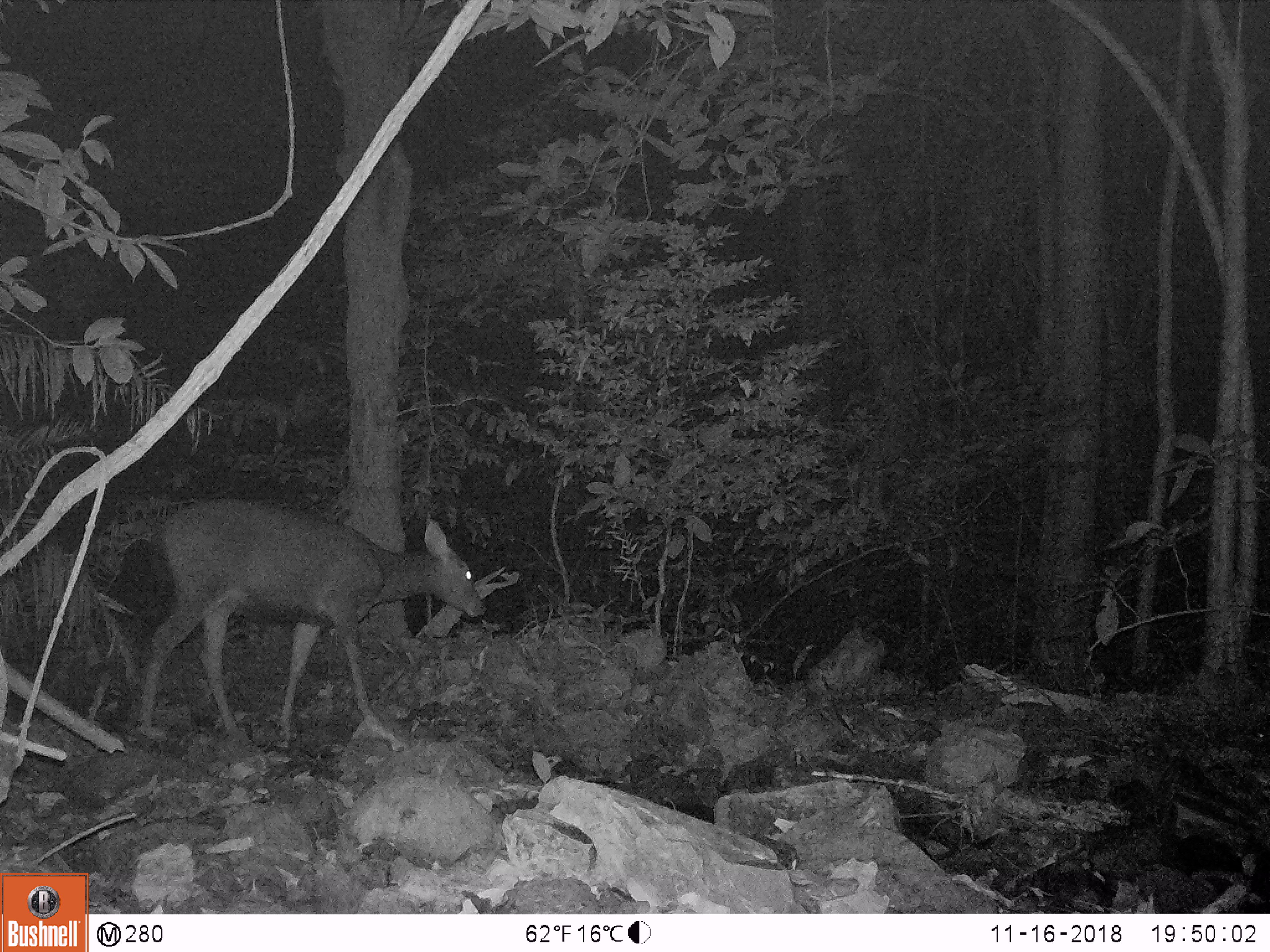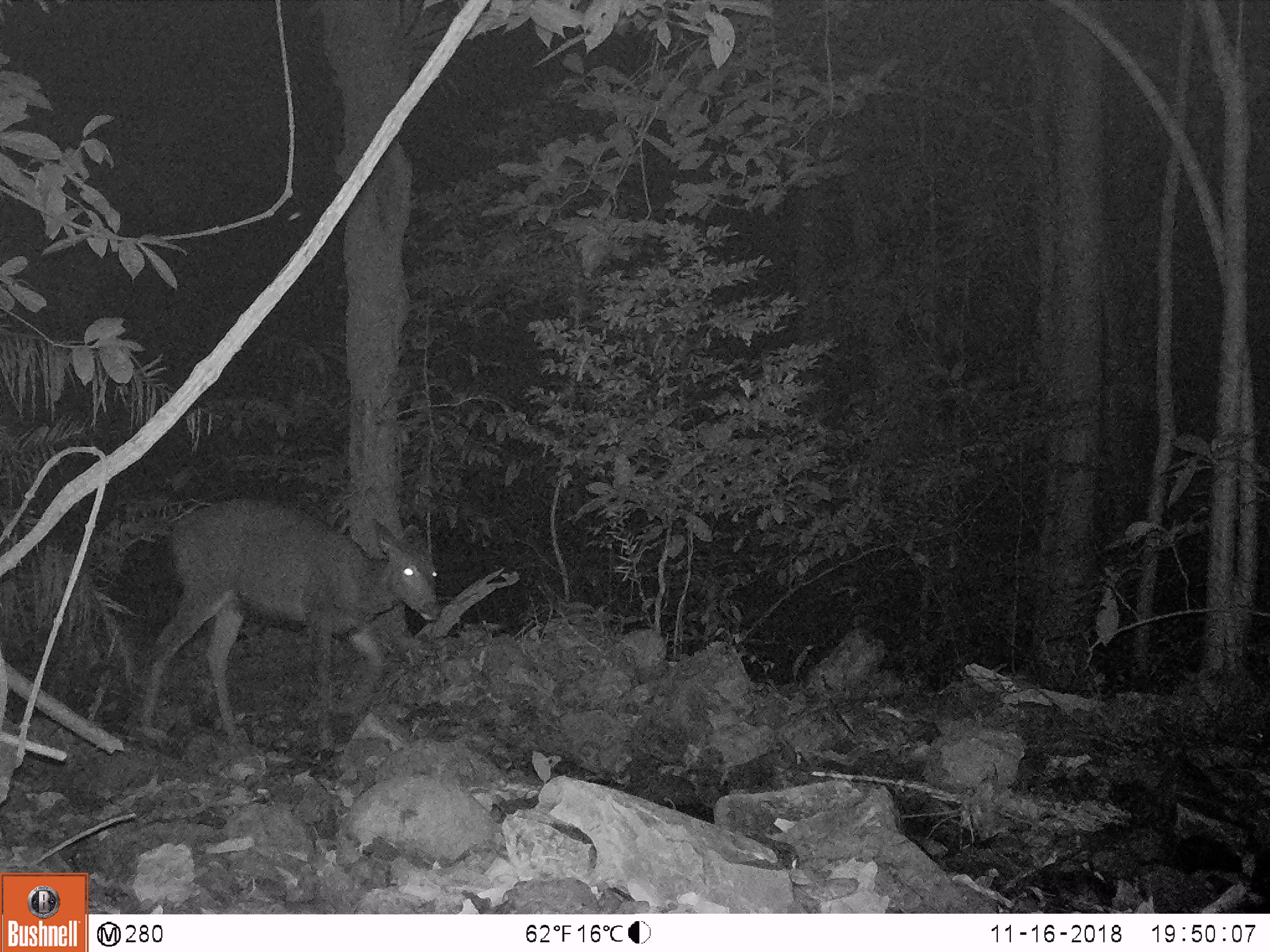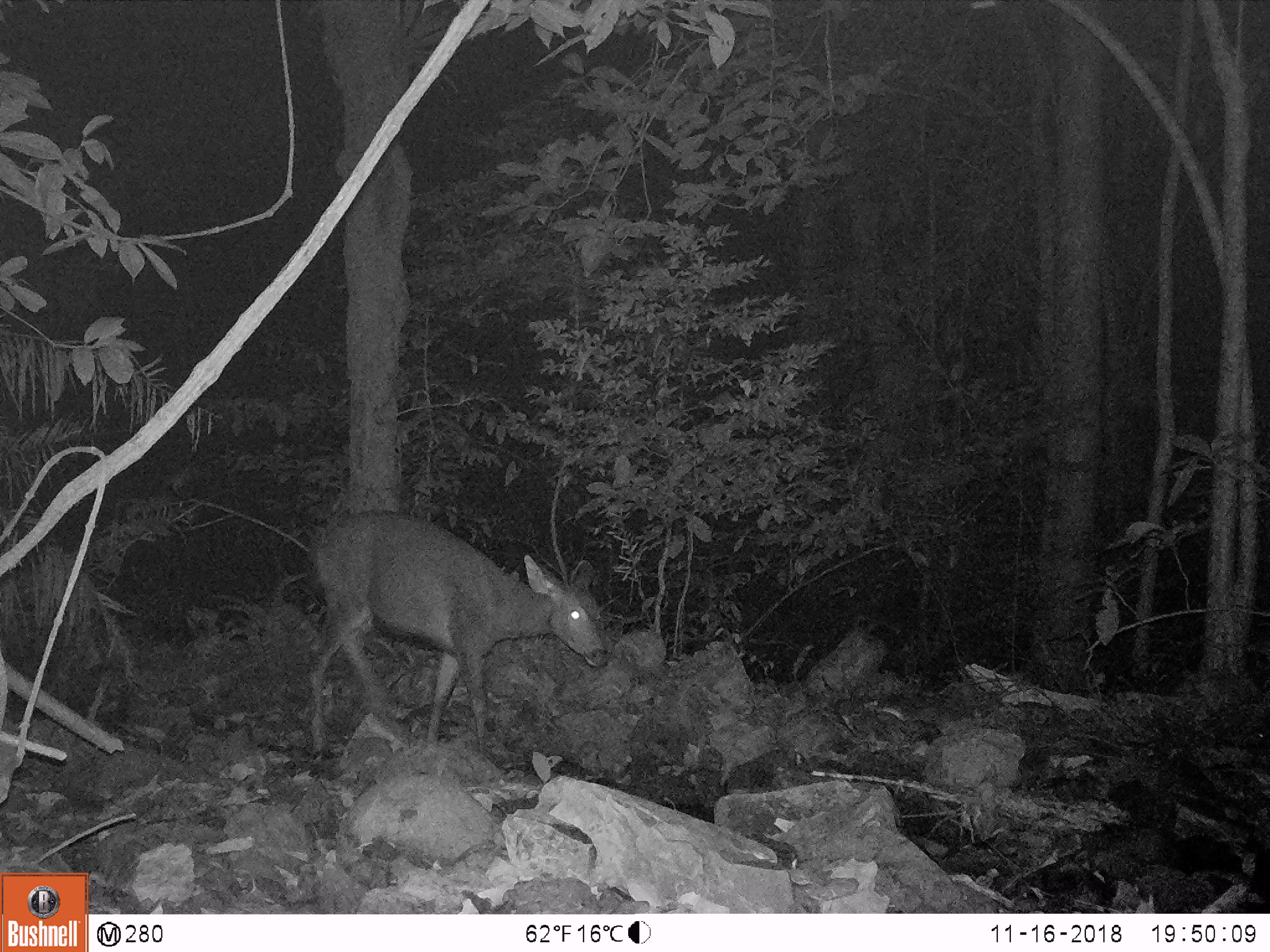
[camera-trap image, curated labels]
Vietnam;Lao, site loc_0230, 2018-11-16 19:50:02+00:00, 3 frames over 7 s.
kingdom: Animalia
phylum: Chordata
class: Mammalia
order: Artiodactyla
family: Cervidae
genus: Rusa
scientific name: Rusa unicolor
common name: sambar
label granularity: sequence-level